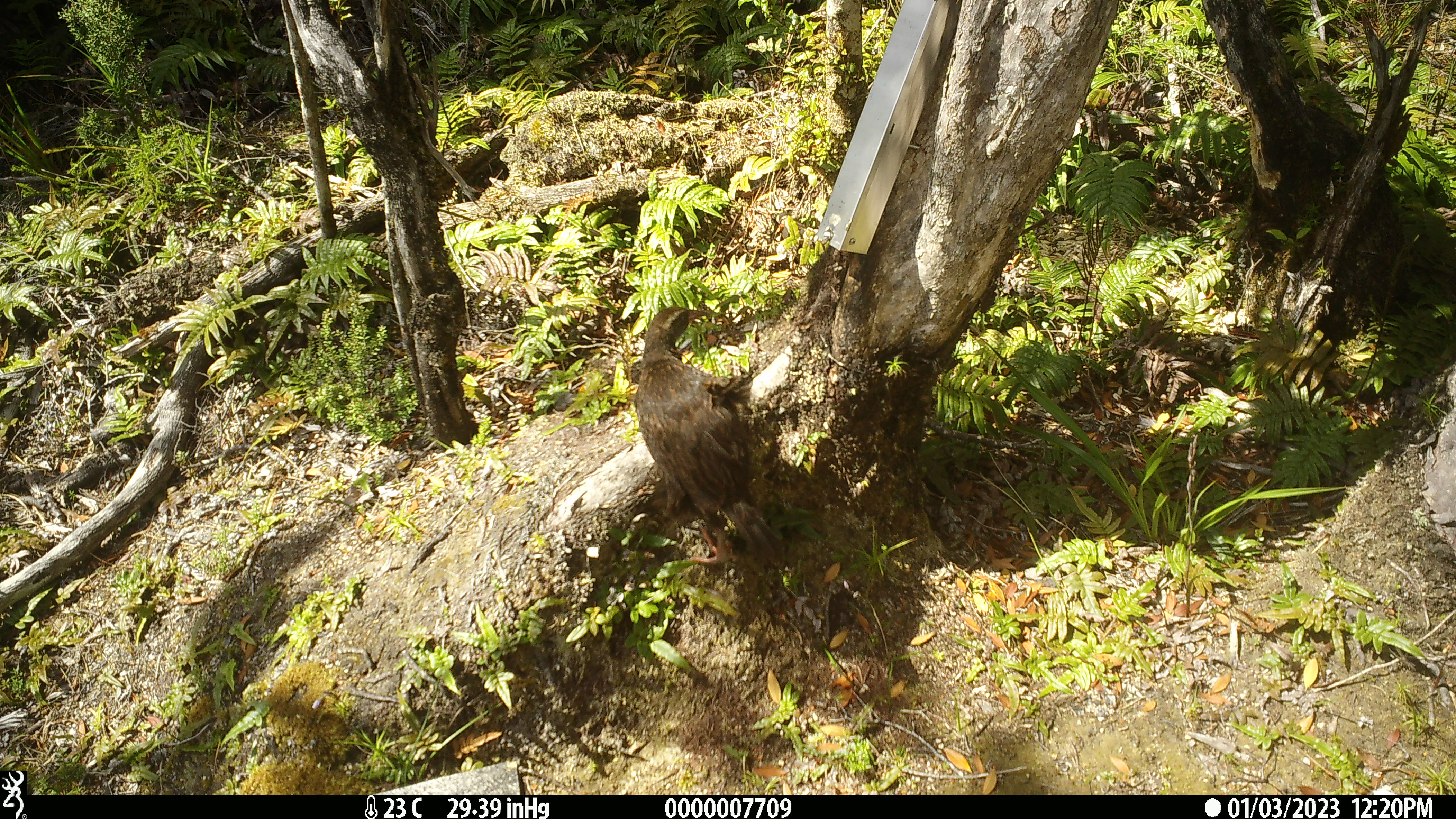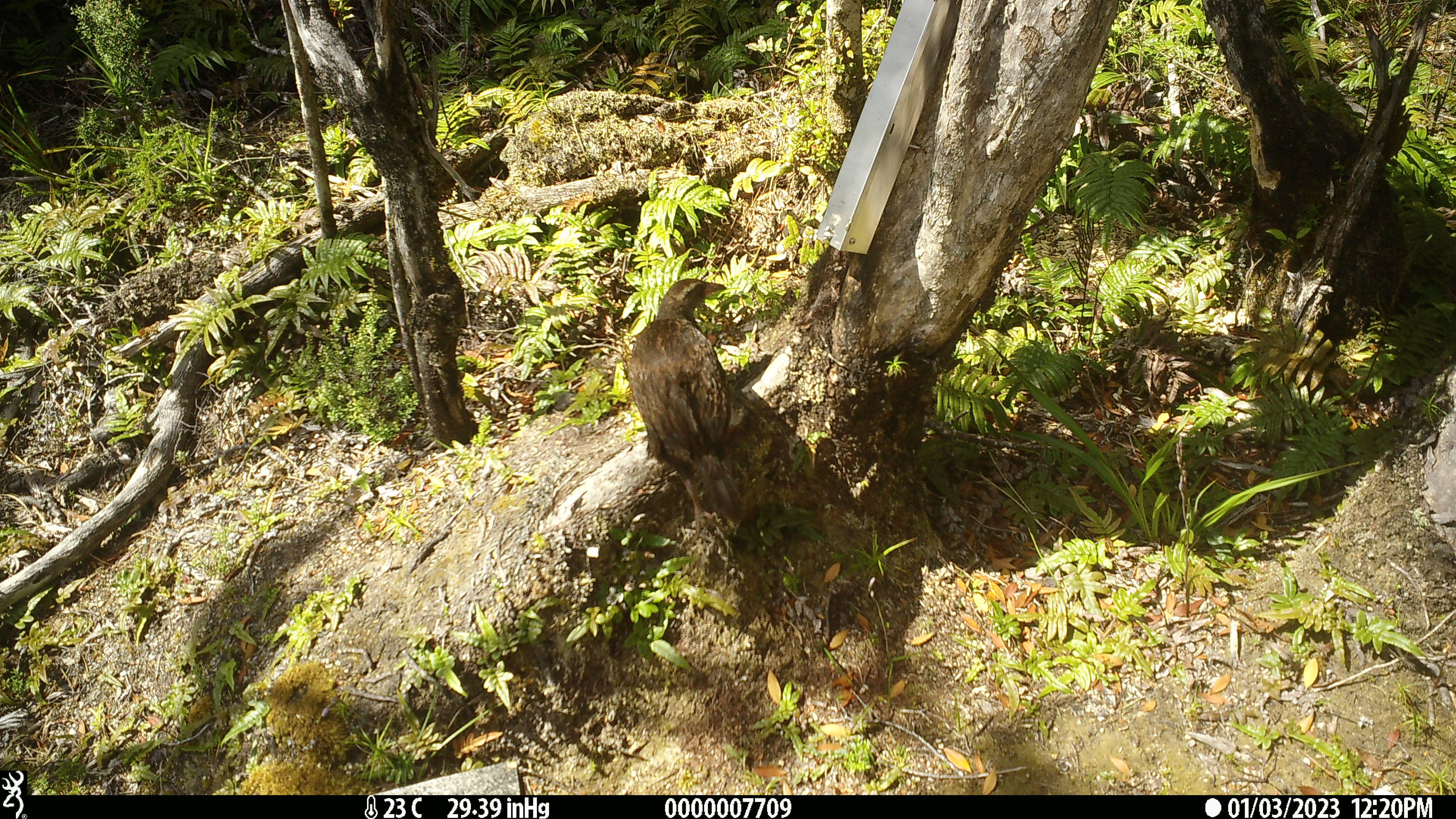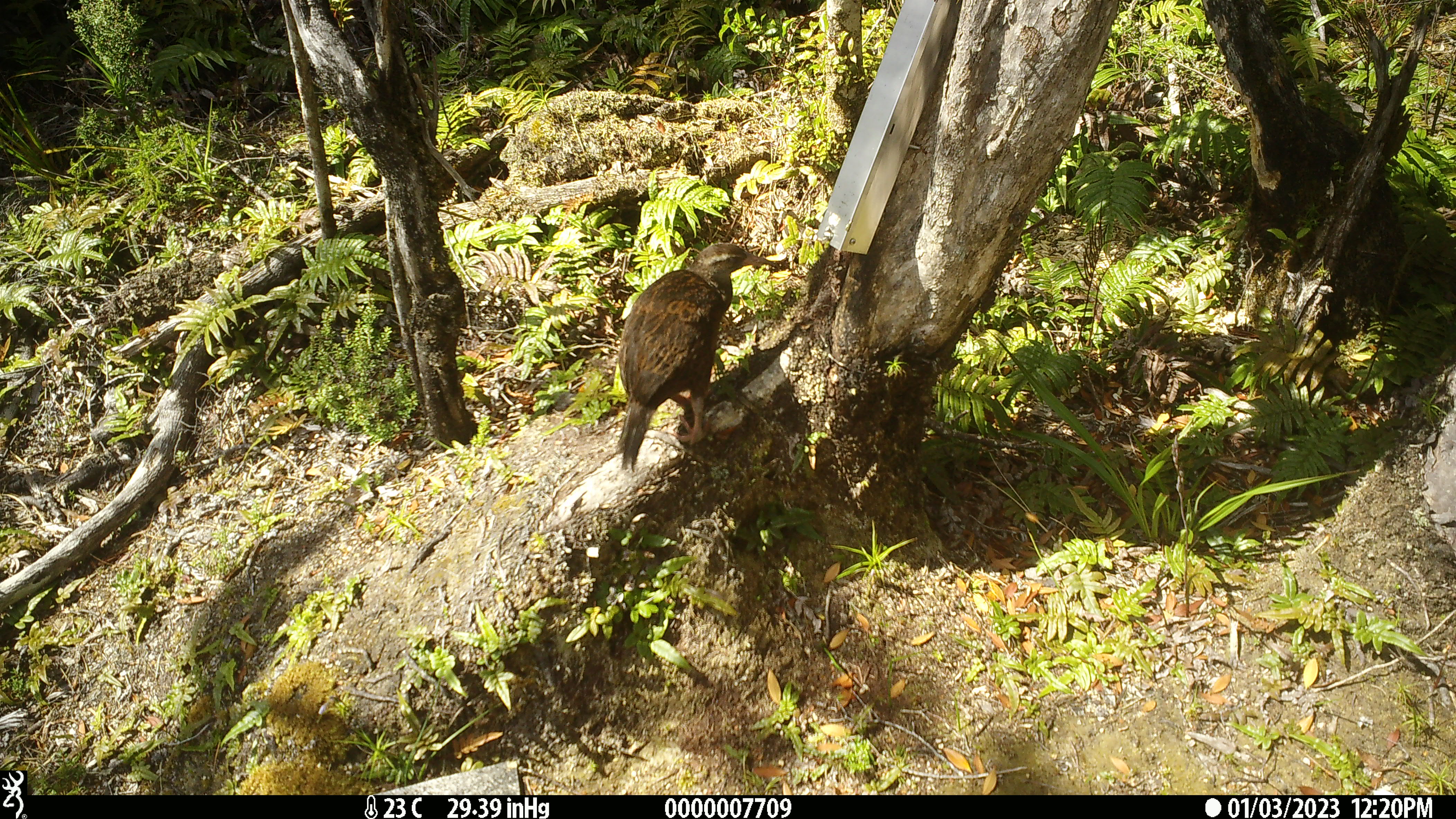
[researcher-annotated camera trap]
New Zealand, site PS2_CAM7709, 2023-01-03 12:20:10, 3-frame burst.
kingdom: Animalia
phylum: Chordata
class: Aves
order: Gruiformes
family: Rallidae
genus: Gallirallus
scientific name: Gallirallus australis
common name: weka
Weka (Gallirallus australis).